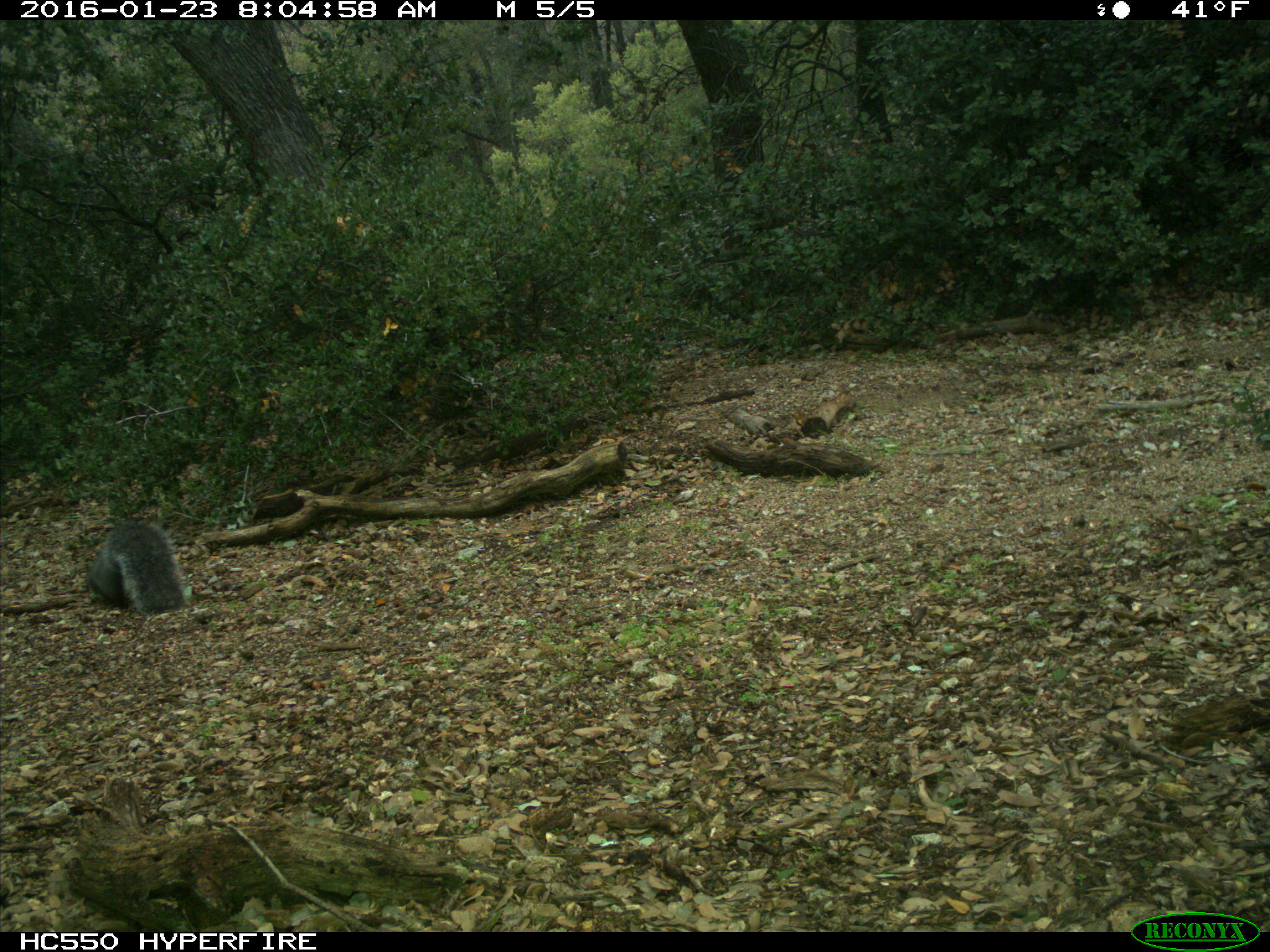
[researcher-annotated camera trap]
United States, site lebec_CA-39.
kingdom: Animalia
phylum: Chordata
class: Mammalia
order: Rodentia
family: Sciuridae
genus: Sciurus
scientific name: Sciurus carolinensis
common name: eastern gray squirrel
Sciurus carolinensis (eastern gray squirrel).